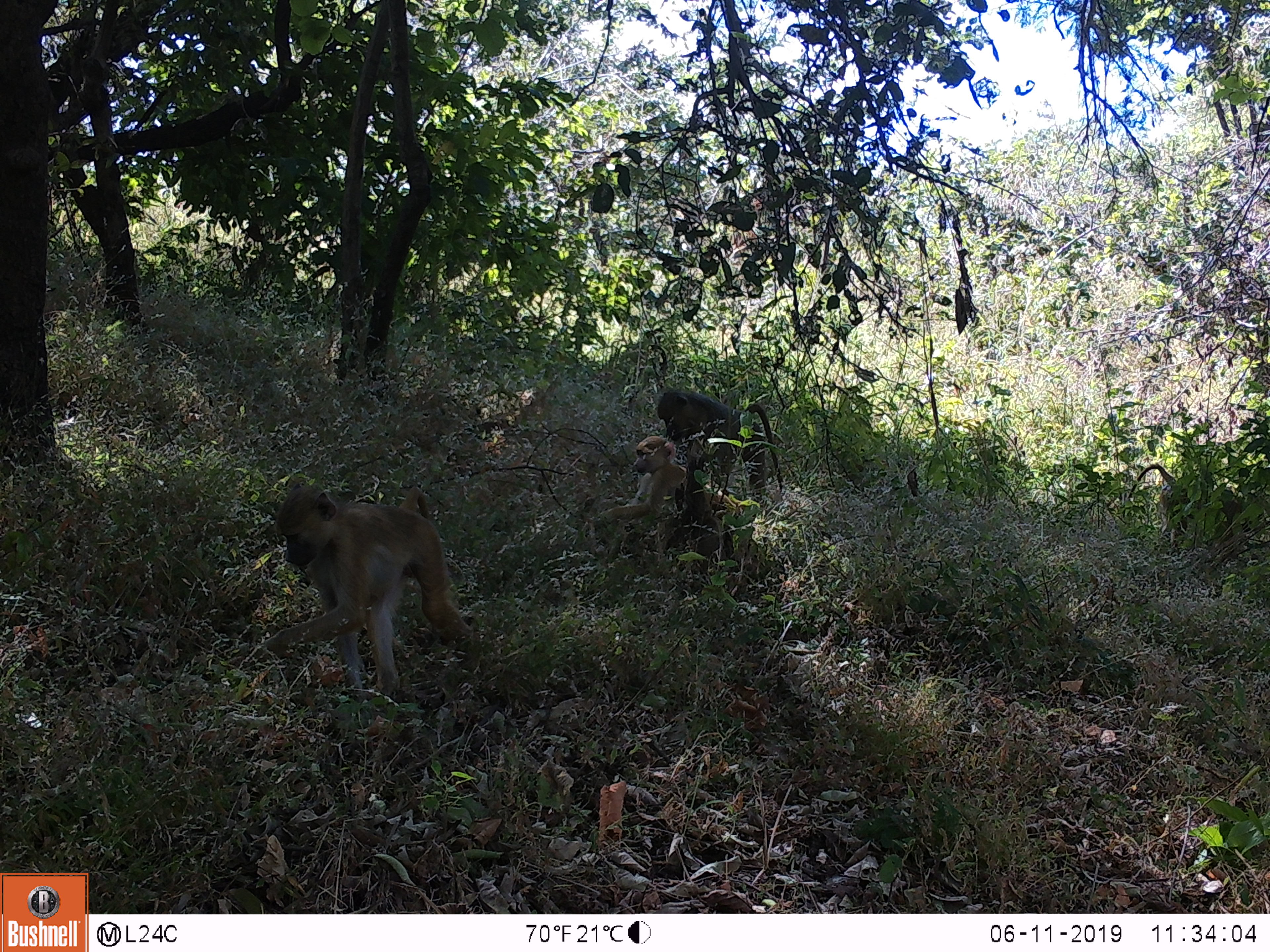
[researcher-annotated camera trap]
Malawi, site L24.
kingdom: Animalia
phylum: Chordata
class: Mammalia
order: Primates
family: Cercopithecidae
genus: Papio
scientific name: Papio cynocephalus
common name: yellow baboon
Yellow baboon (Papio cynocephalus), count 3.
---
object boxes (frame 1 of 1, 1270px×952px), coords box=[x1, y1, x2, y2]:
yellow baboon: box=[241, 472, 488, 696]; box=[583, 422, 747, 572]; box=[643, 376, 798, 489]